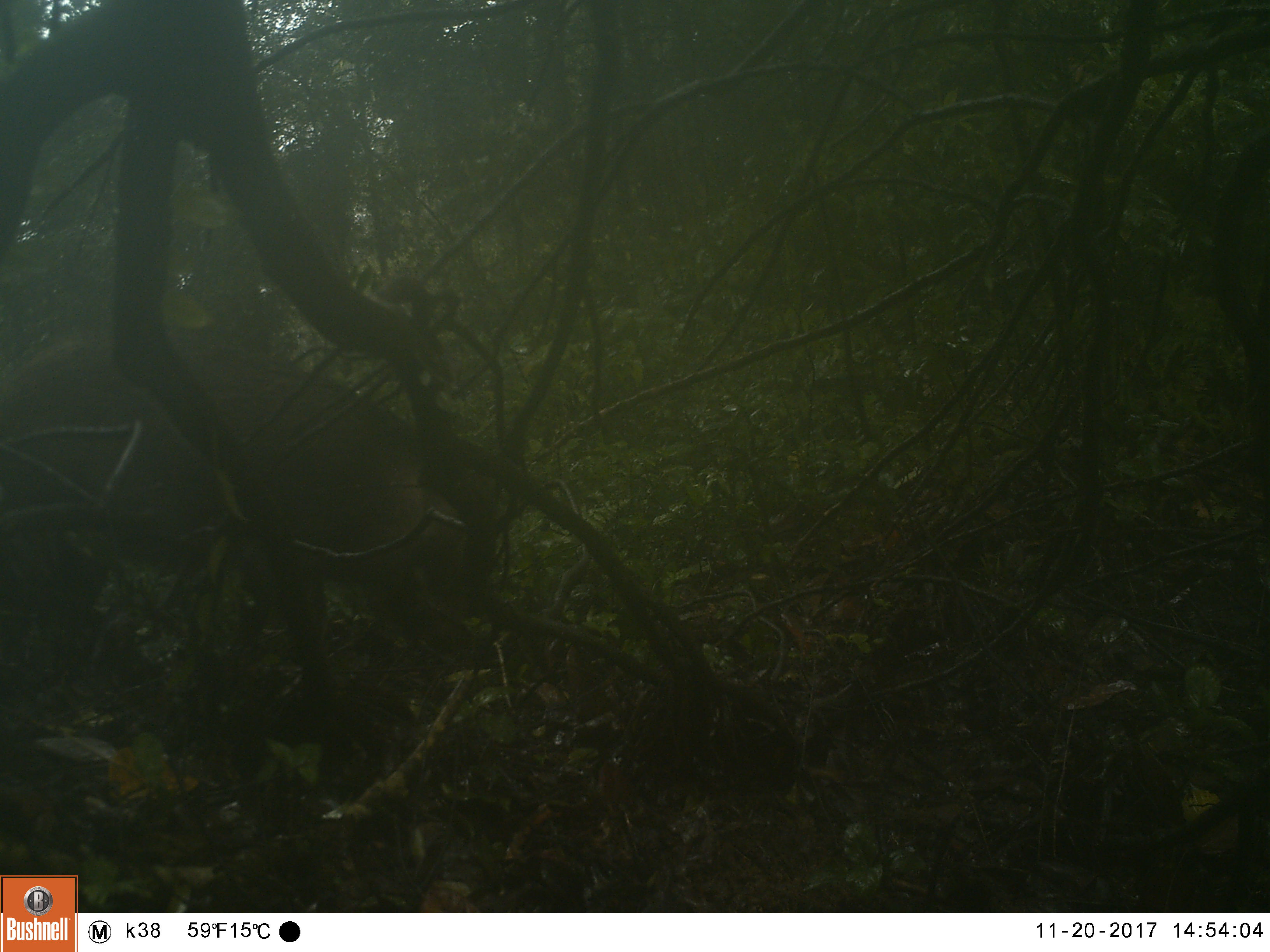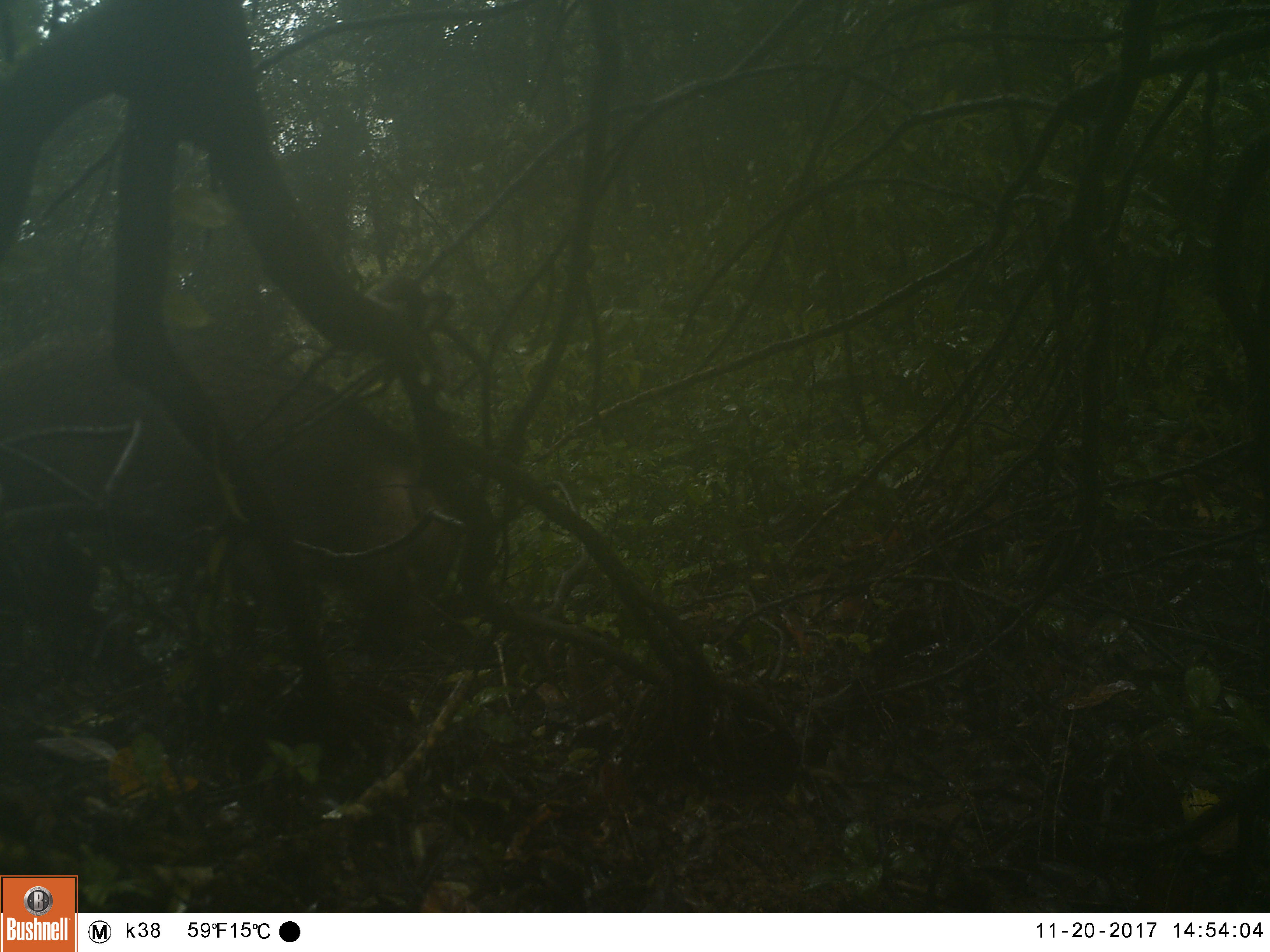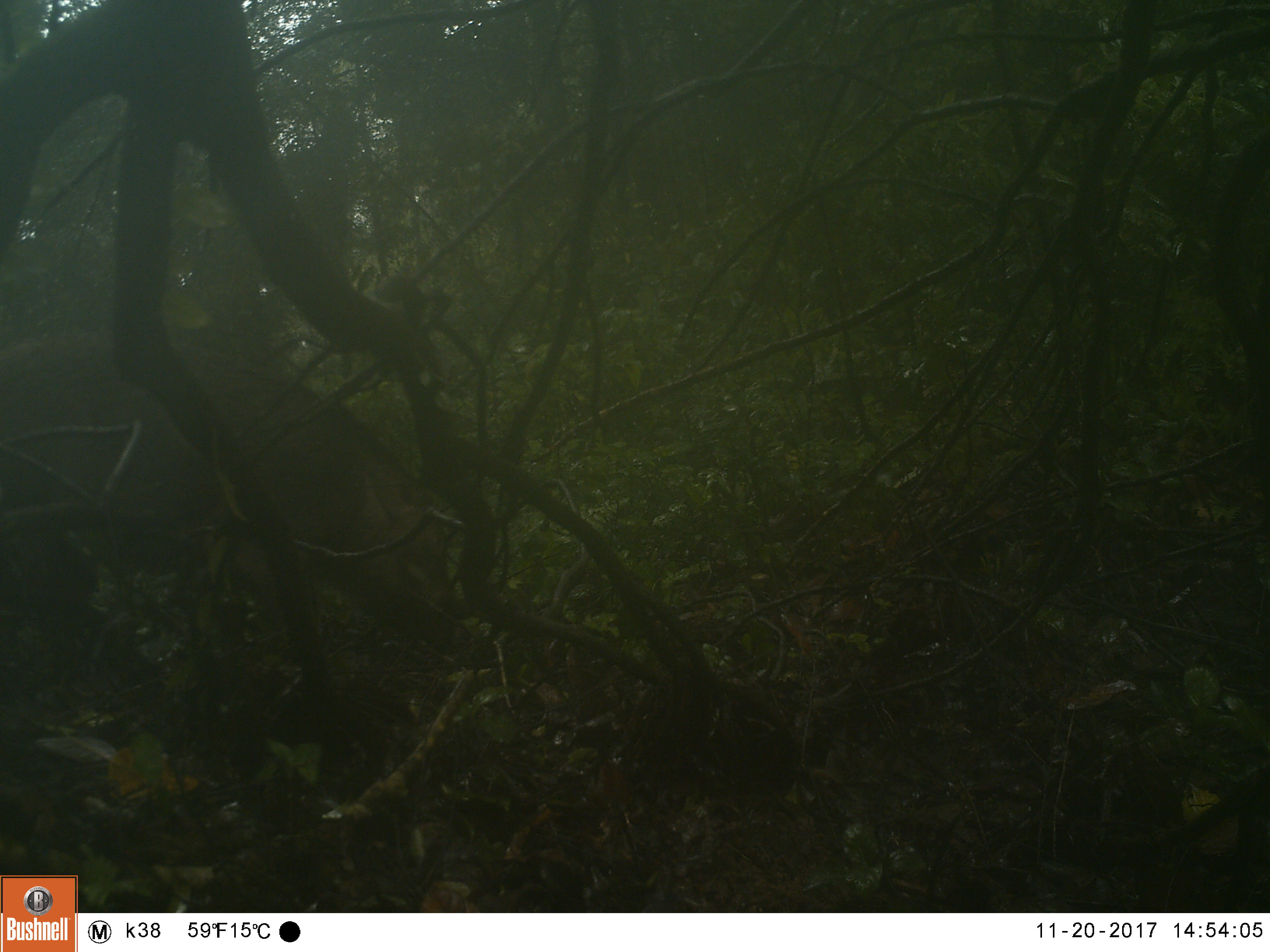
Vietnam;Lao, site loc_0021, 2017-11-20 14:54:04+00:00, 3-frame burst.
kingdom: Animalia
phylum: Chordata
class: Mammalia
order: Artiodactyla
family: Suidae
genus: Sus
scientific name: Sus scrofa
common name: eurasian wild pig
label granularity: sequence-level